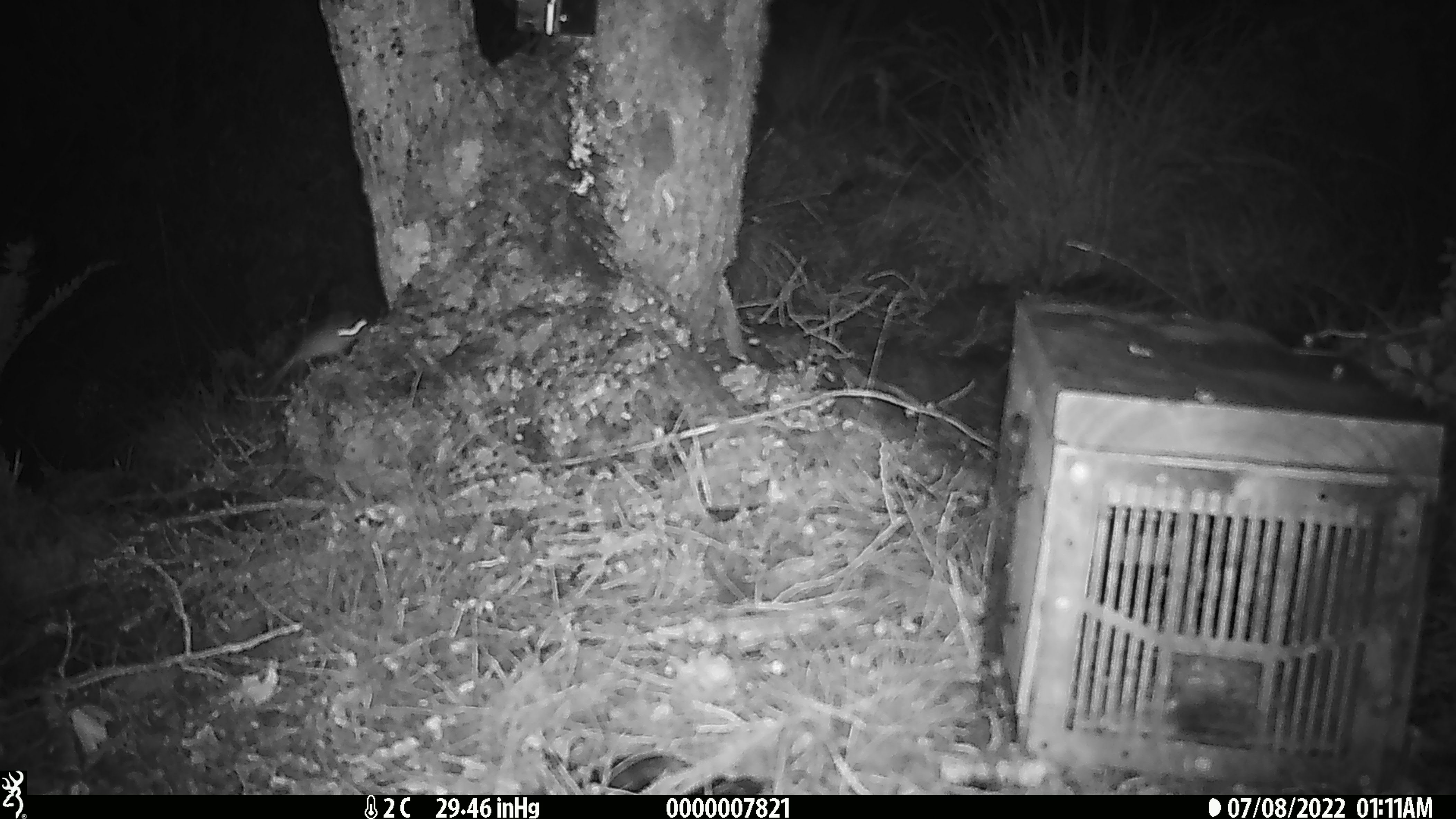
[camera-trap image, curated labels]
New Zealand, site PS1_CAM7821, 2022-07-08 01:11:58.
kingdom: Animalia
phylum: Chordata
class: Mammalia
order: Rodentia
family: Muridae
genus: Mus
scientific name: Mus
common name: mouse